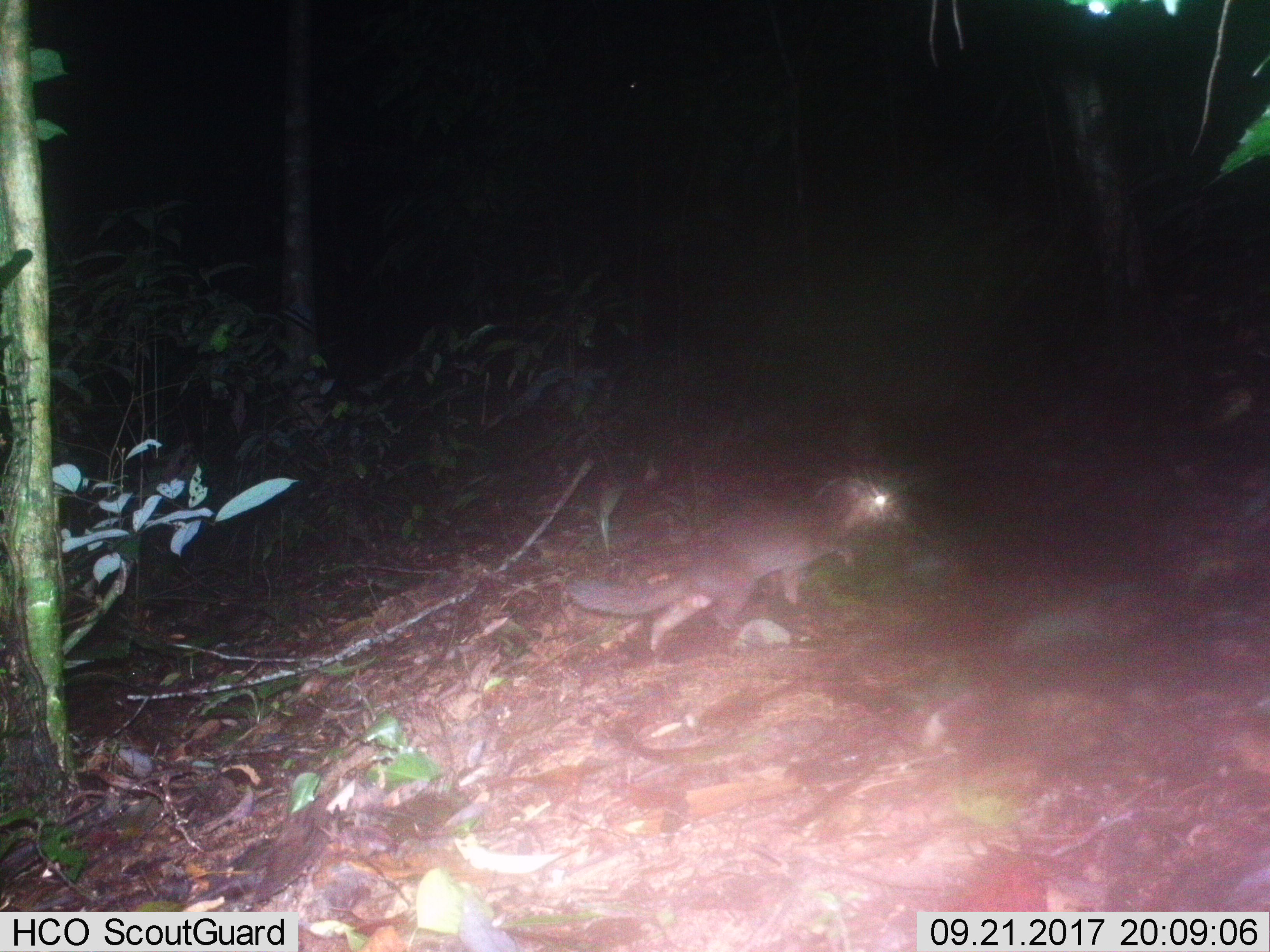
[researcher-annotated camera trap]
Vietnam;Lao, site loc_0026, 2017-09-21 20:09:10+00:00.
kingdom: Animalia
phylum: Chordata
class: Mammalia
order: Carnivora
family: Mustelidae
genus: Melogale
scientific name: Melogale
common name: ferret badger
Ferret badger (Melogale). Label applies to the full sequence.